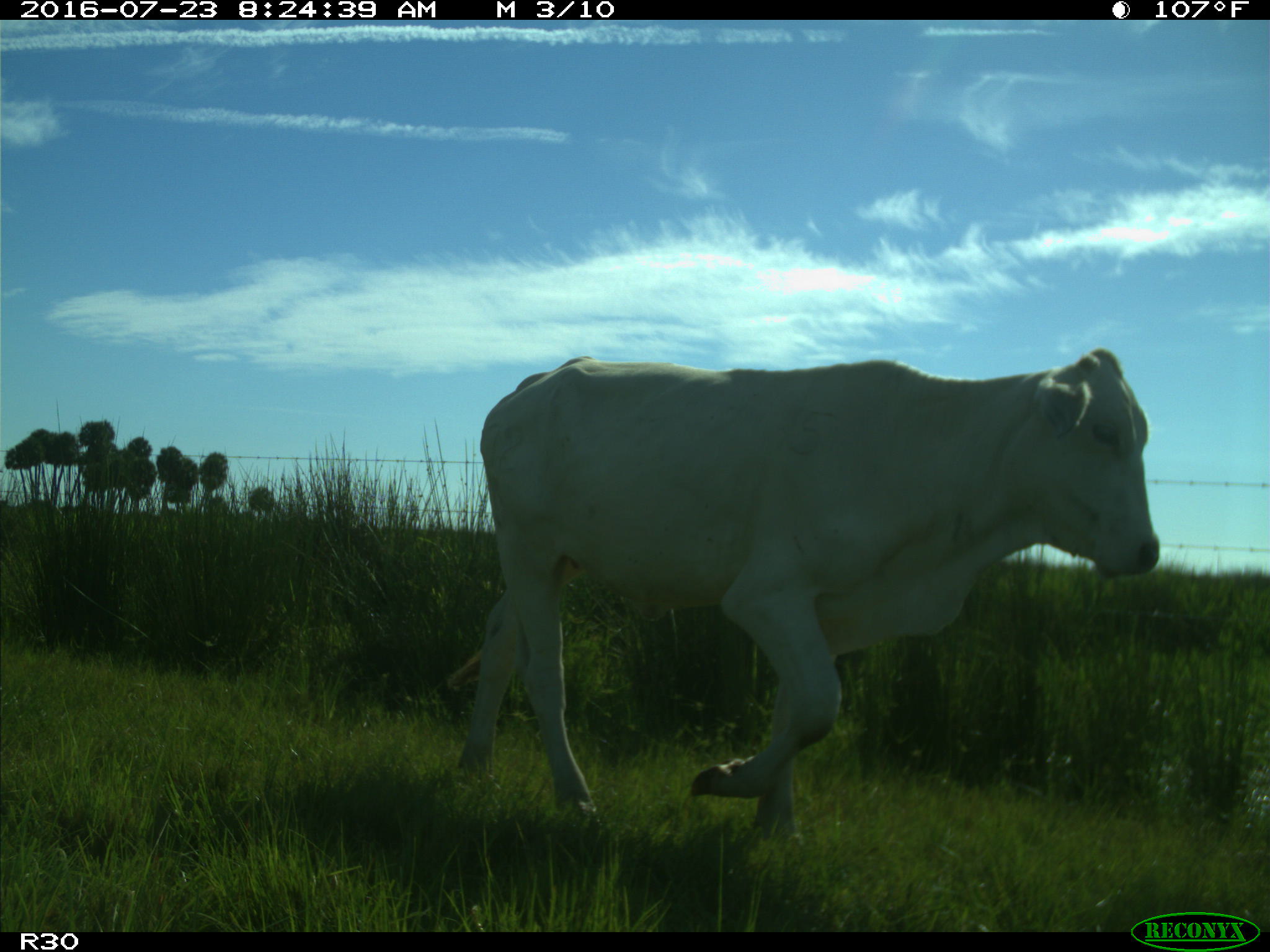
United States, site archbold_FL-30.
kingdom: Animalia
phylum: Chordata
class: Mammalia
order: Artiodactyla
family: Bovidae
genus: Bos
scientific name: Bos taurus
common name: domestic cow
Bos taurus (domestic cow).